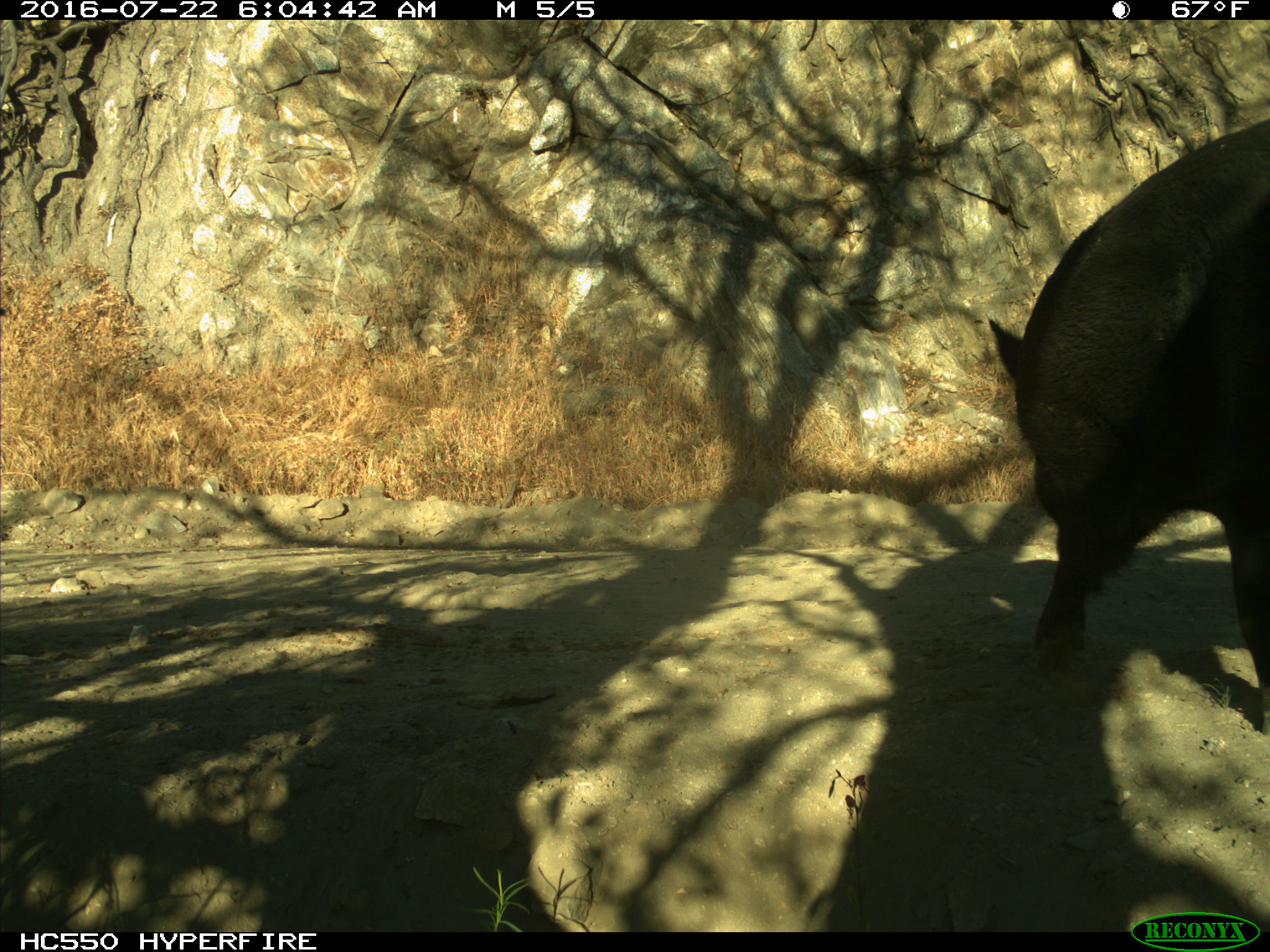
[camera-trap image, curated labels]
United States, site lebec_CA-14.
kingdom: Animalia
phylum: Chordata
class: Mammalia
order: Artiodactyla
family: Suidae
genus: Sus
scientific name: Sus scrofa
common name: wild boar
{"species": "Sus scrofa (wild boar)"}